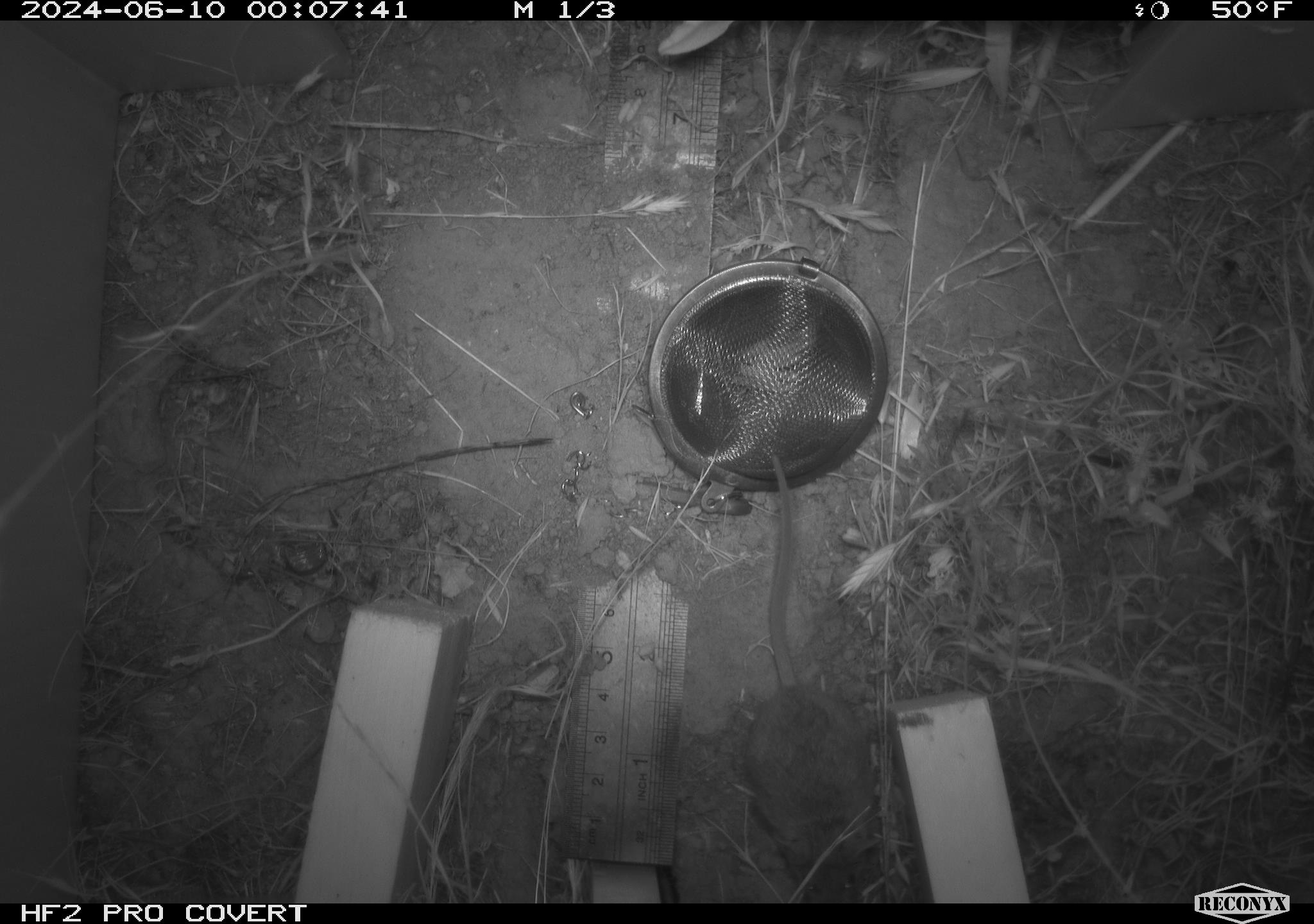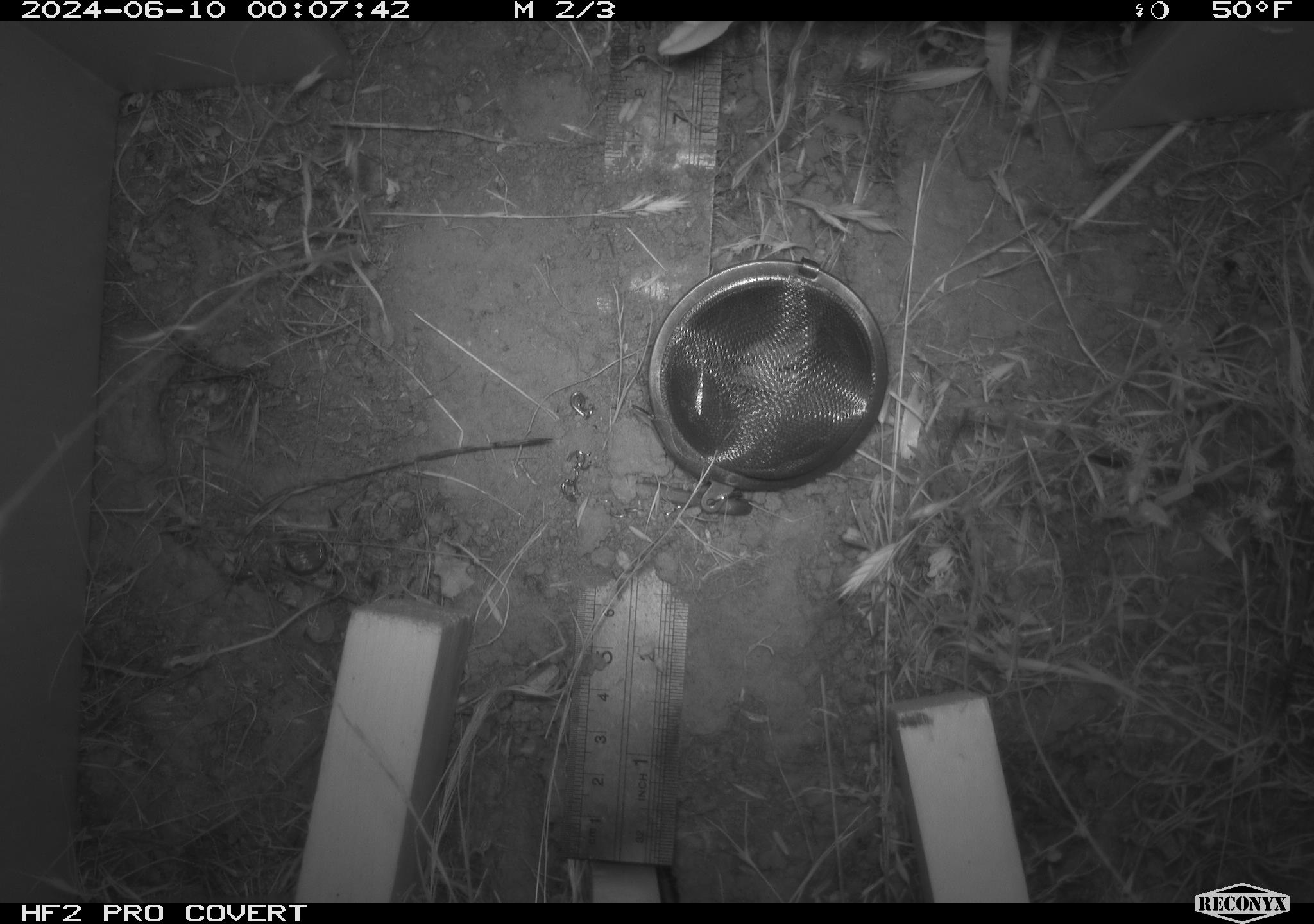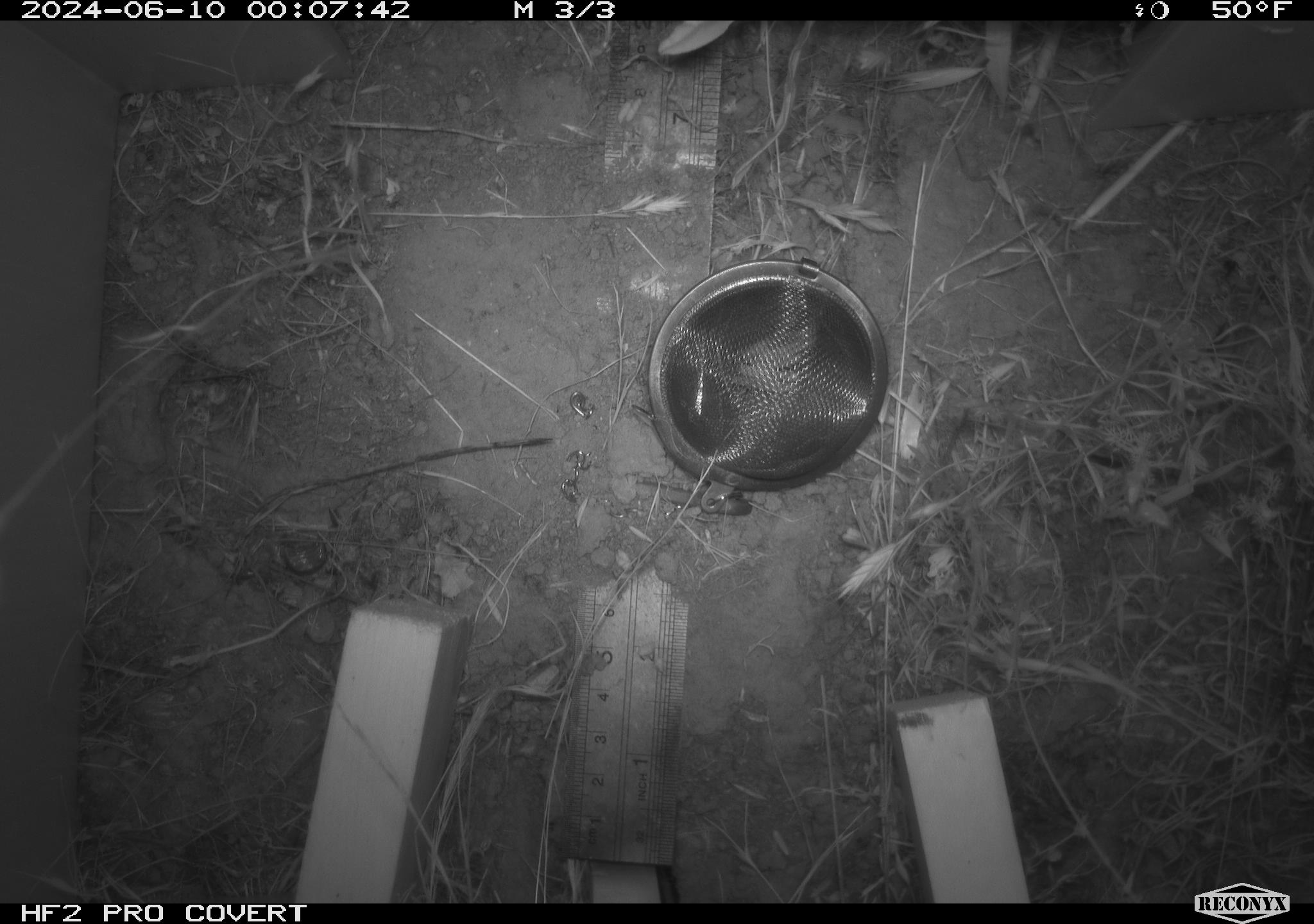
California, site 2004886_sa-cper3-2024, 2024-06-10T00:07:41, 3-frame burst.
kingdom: Animalia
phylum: Chordata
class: Mammalia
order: Rodentia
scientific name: Rodentia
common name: rodent